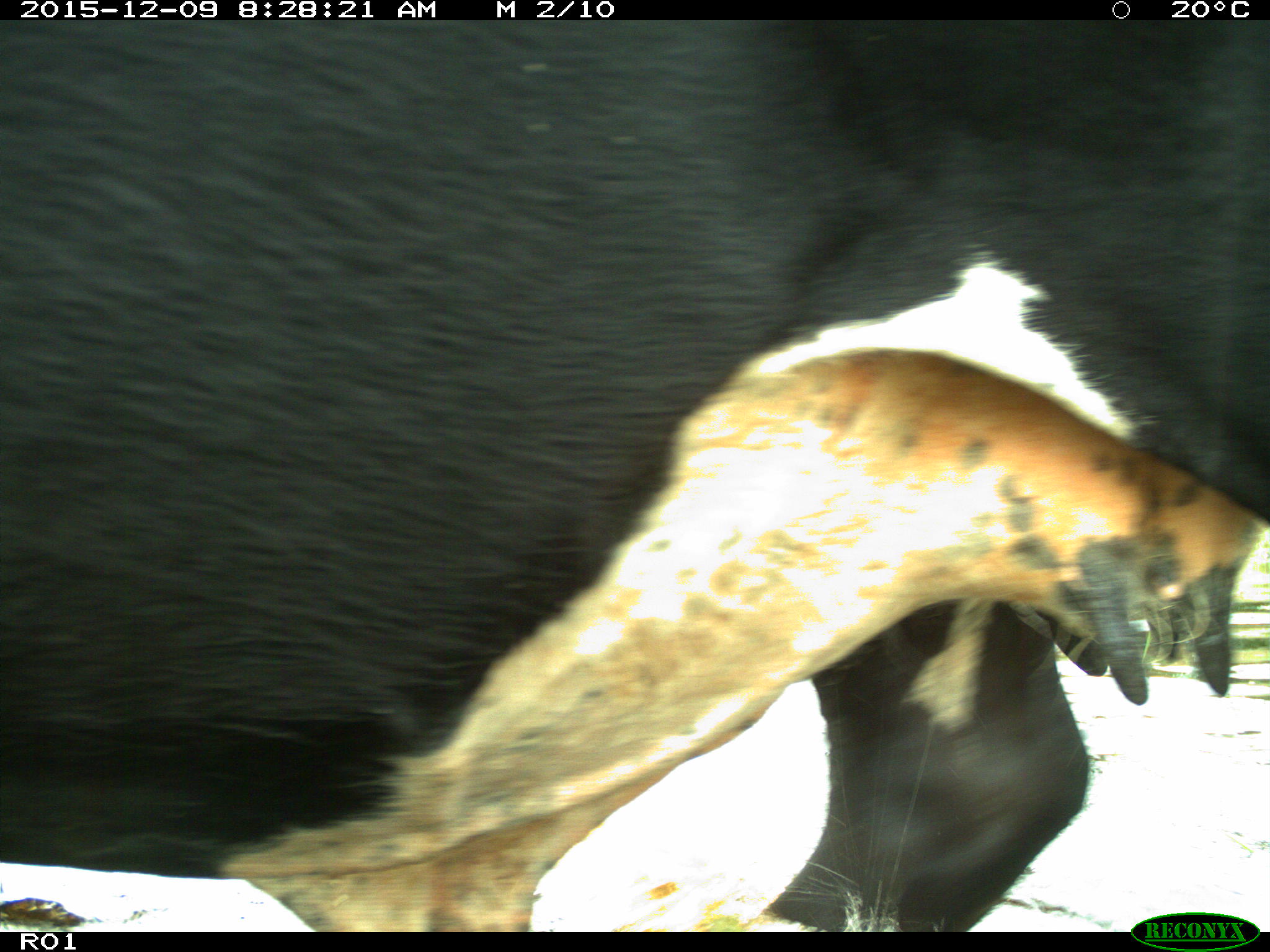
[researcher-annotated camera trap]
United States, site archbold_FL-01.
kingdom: Animalia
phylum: Chordata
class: Mammalia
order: Artiodactyla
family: Bovidae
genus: Bos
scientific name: Bos taurus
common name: domestic cow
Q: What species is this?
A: Bos taurus (domestic cow).